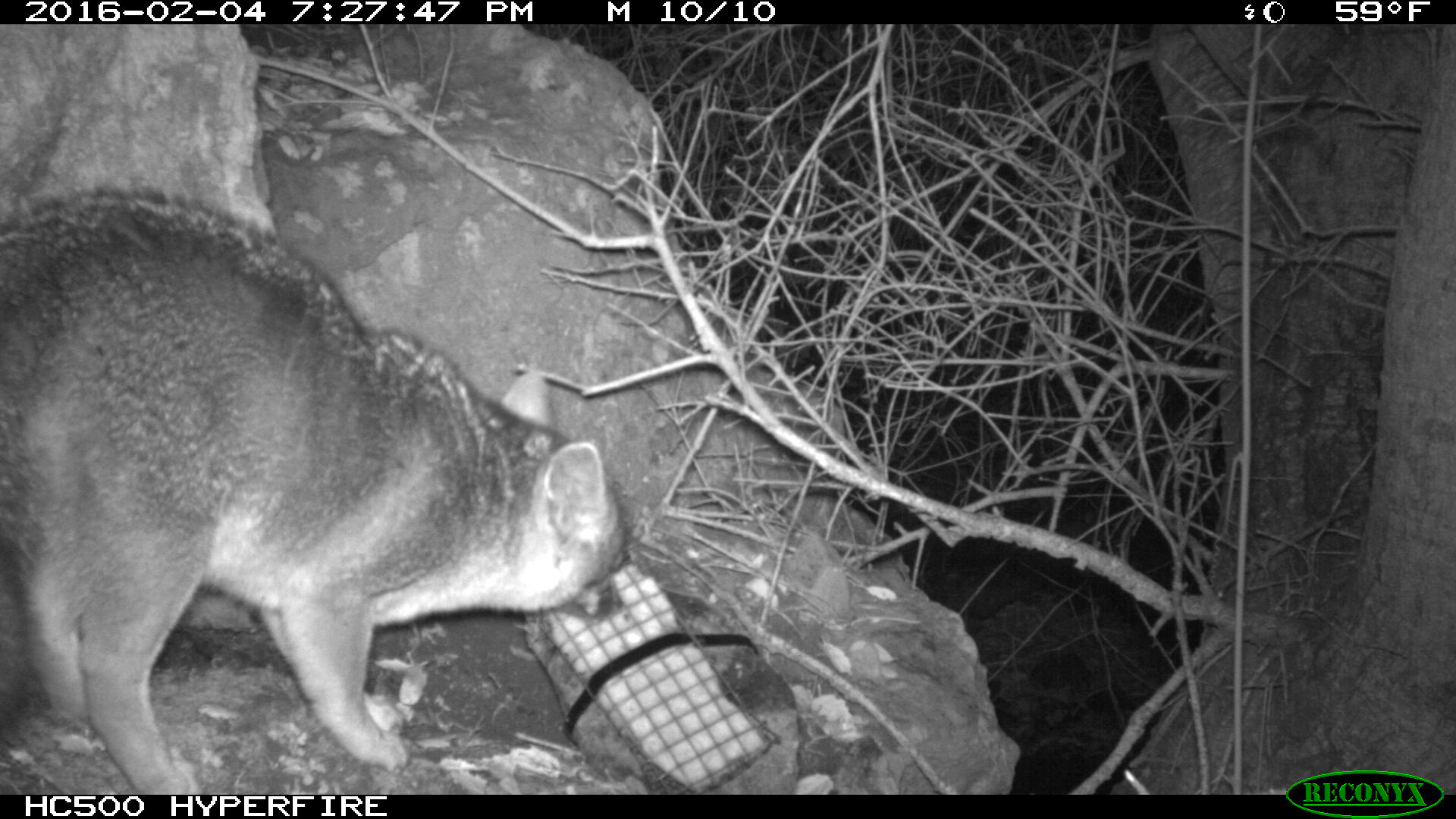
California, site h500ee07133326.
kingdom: Animalia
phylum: Chordata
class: Mammalia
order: Carnivora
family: Canidae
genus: Urocyon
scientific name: Urocyon littoralis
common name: island fox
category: fox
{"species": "fox (island fox) (Urocyon littoralis)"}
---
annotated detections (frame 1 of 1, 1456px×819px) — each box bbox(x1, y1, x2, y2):
fox: bbox(0, 185, 627, 794)